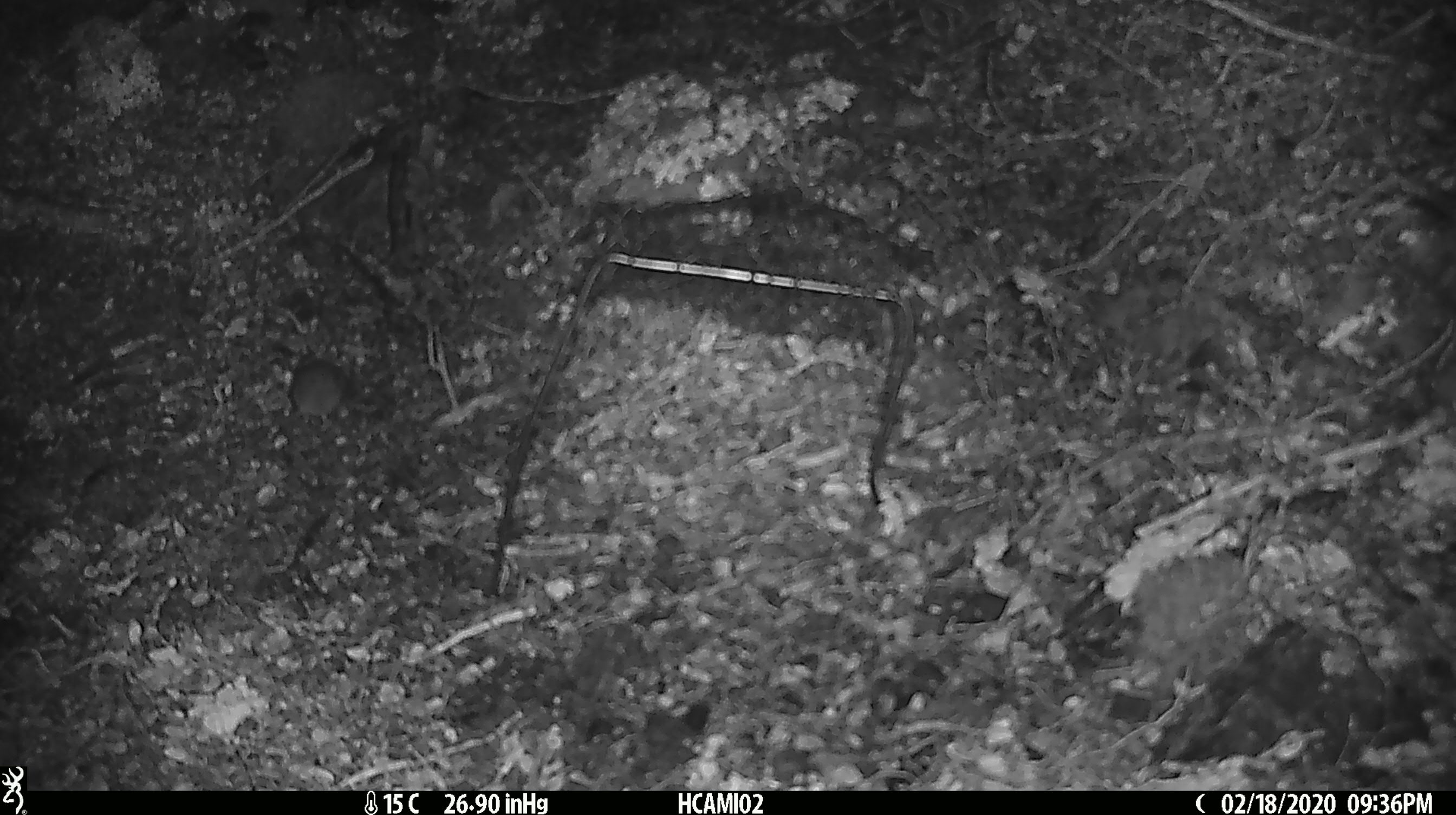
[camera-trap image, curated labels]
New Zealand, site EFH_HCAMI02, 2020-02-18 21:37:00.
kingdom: Animalia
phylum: Chordata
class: Mammalia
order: Rodentia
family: Muridae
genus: Mus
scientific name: Mus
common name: mouse